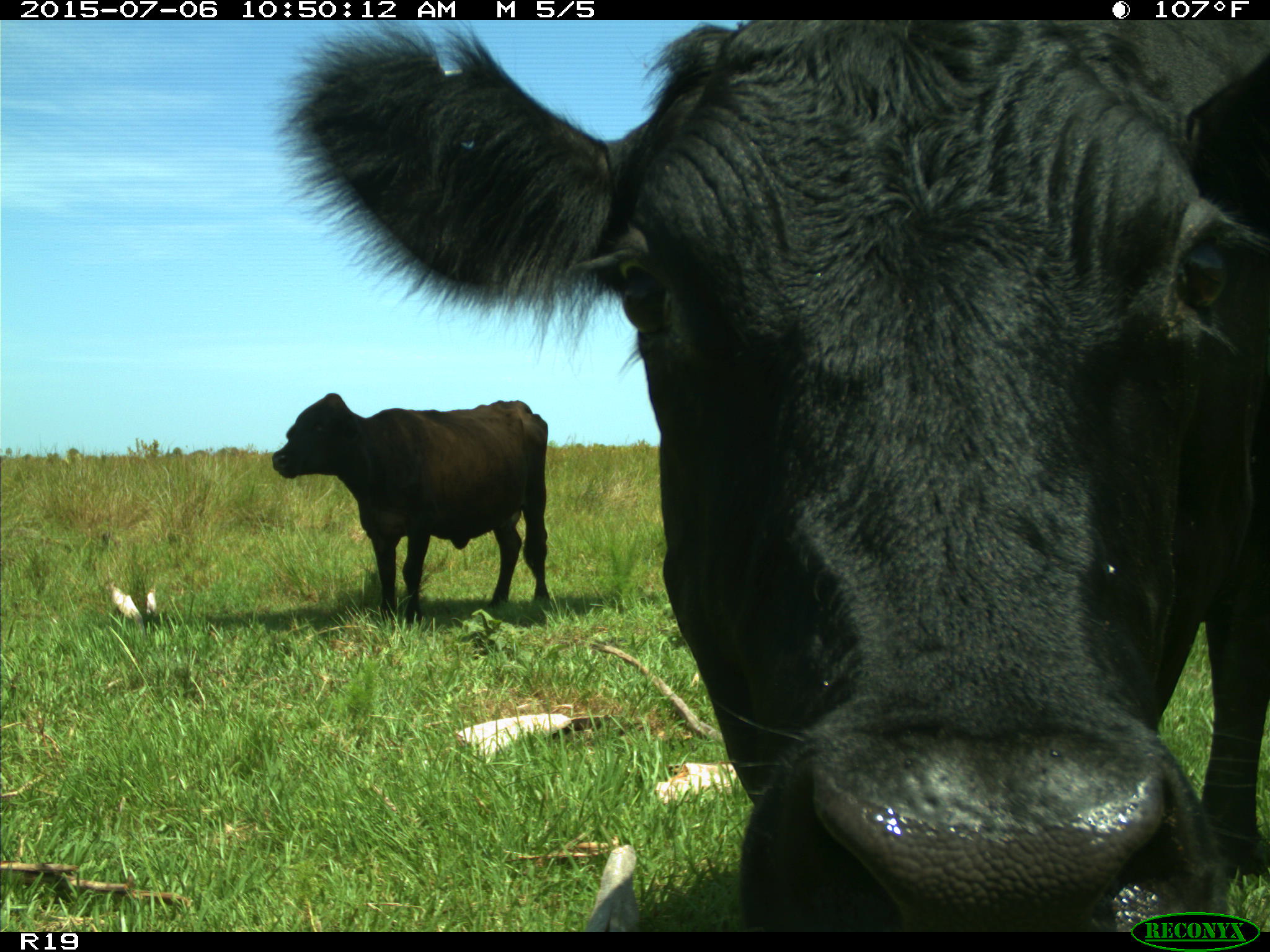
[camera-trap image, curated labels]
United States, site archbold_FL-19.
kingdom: Animalia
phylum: Chordata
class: Mammalia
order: Artiodactyla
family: Bovidae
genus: Bos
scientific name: Bos taurus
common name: domestic cow